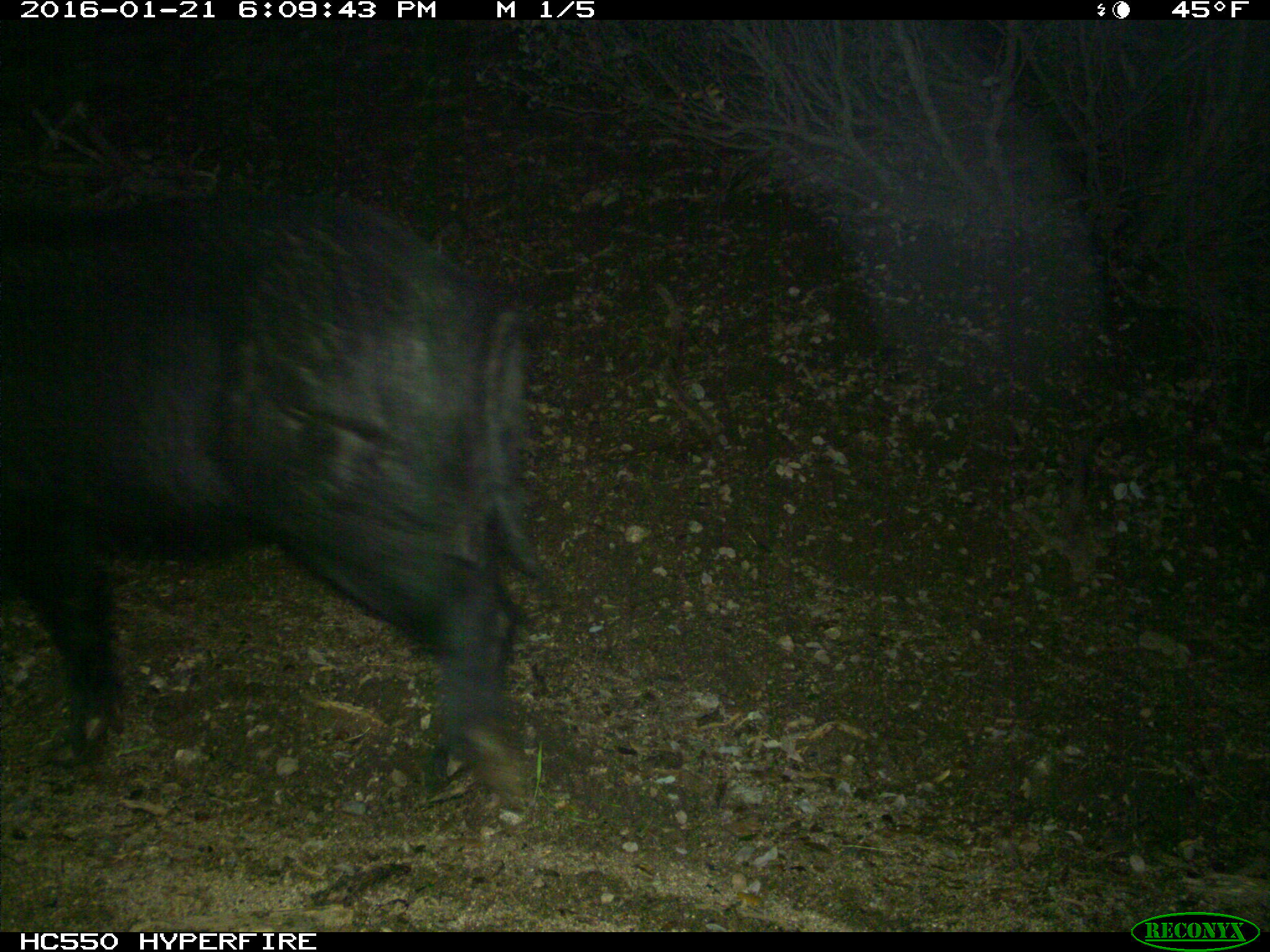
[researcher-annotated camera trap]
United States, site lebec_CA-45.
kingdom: Animalia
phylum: Chordata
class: Mammalia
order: Artiodactyla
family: Suidae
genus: Sus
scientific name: Sus scrofa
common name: wild boar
Sus scrofa (wild boar).